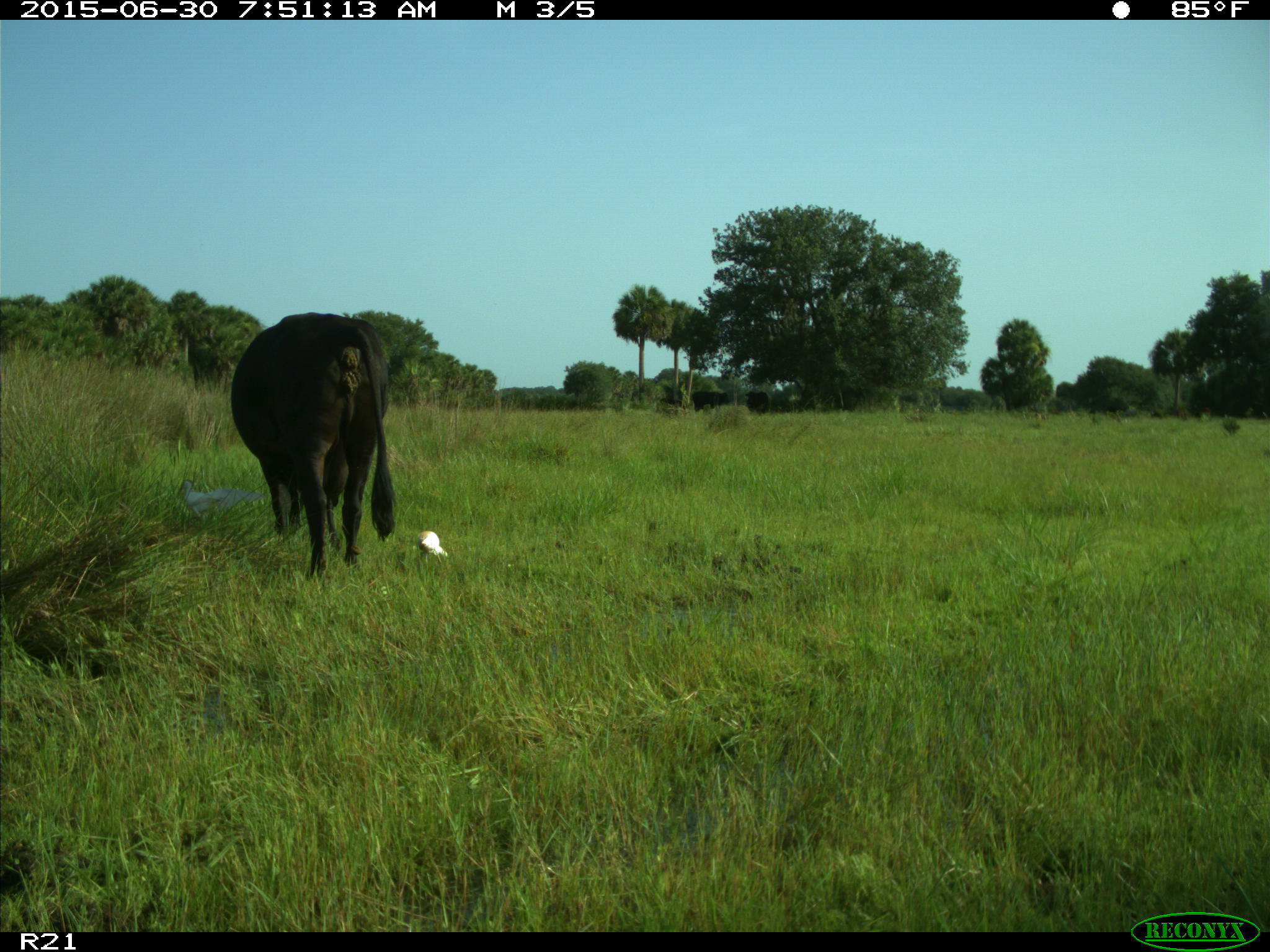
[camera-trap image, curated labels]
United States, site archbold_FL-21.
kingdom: Animalia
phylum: Chordata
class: Mammalia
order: Artiodactyla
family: Bovidae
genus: Bos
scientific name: Bos taurus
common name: domestic cow